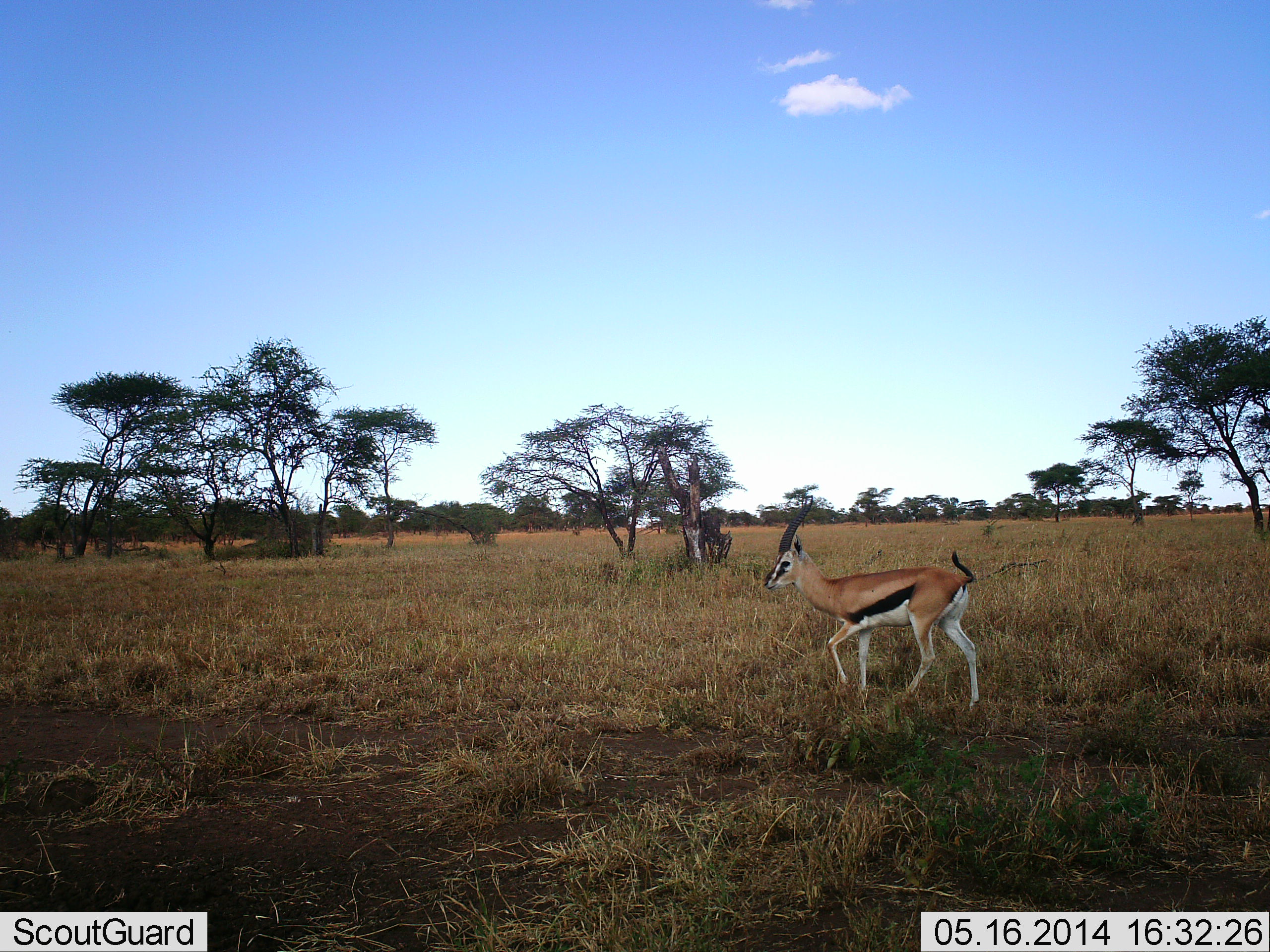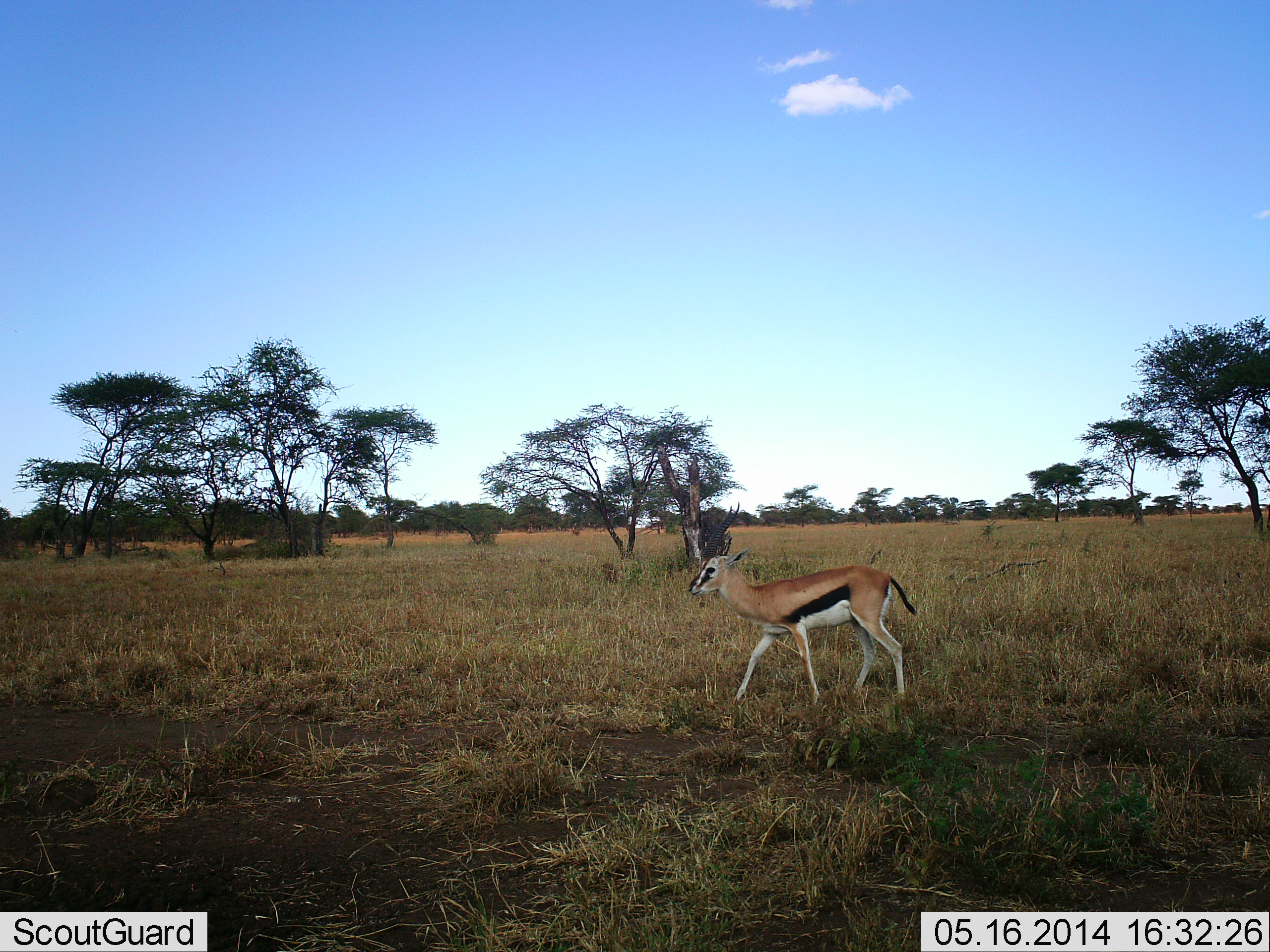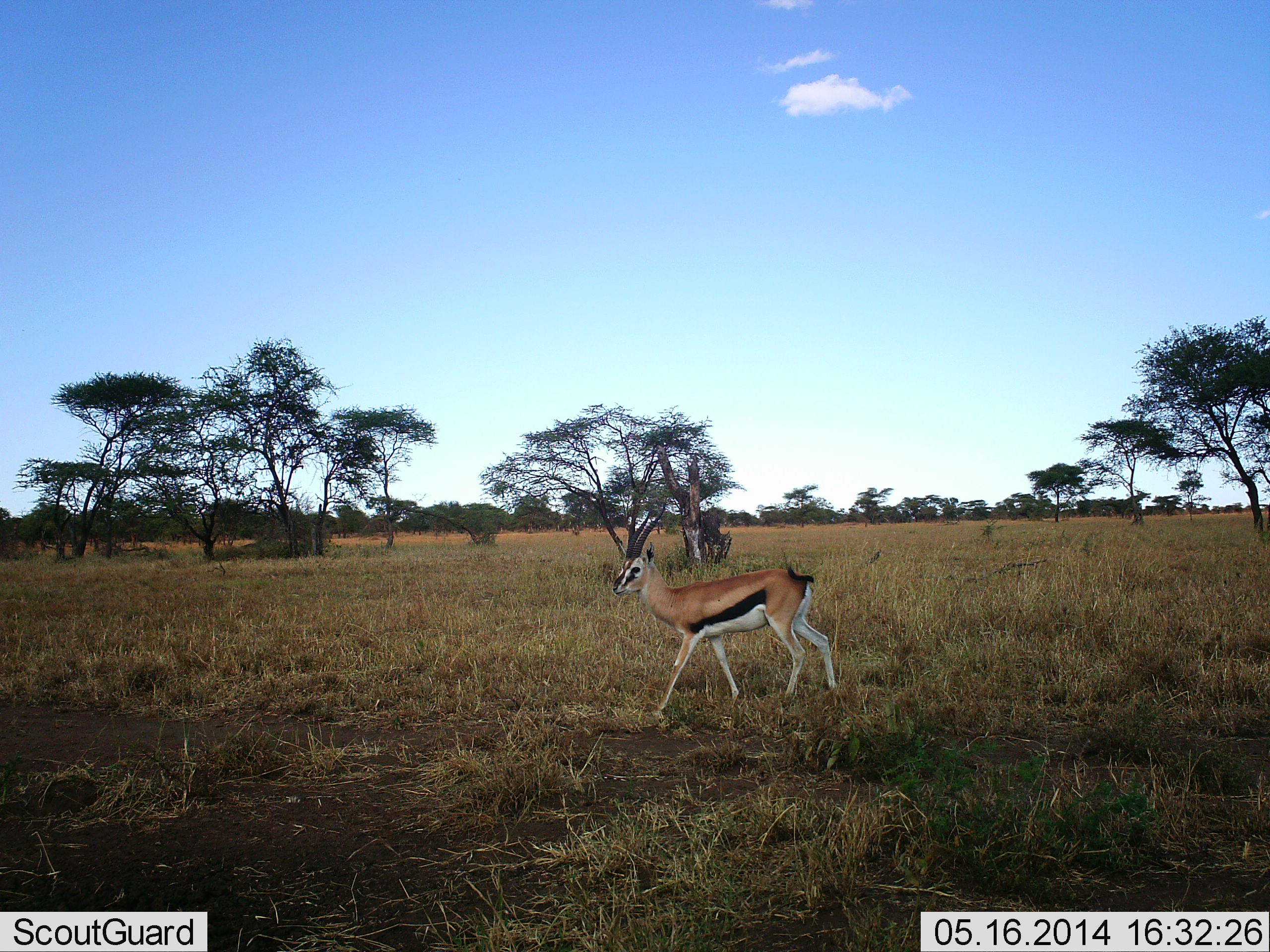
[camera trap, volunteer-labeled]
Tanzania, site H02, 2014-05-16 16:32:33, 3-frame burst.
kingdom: Animalia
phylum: Chordata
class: Mammalia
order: Artiodactyla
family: Bovidae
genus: Eudorcas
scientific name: Eudorcas thomsonii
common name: thomson's gazelle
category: gazellethomsons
Gazellethomsons (thomson's gazelle) (Eudorcas thomsonii), count 1. Behavior (volunteer vote fractions): standing 0%, resting 0%, moving 100%, interacting 0%. Young present (vote fraction): 0%. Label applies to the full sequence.